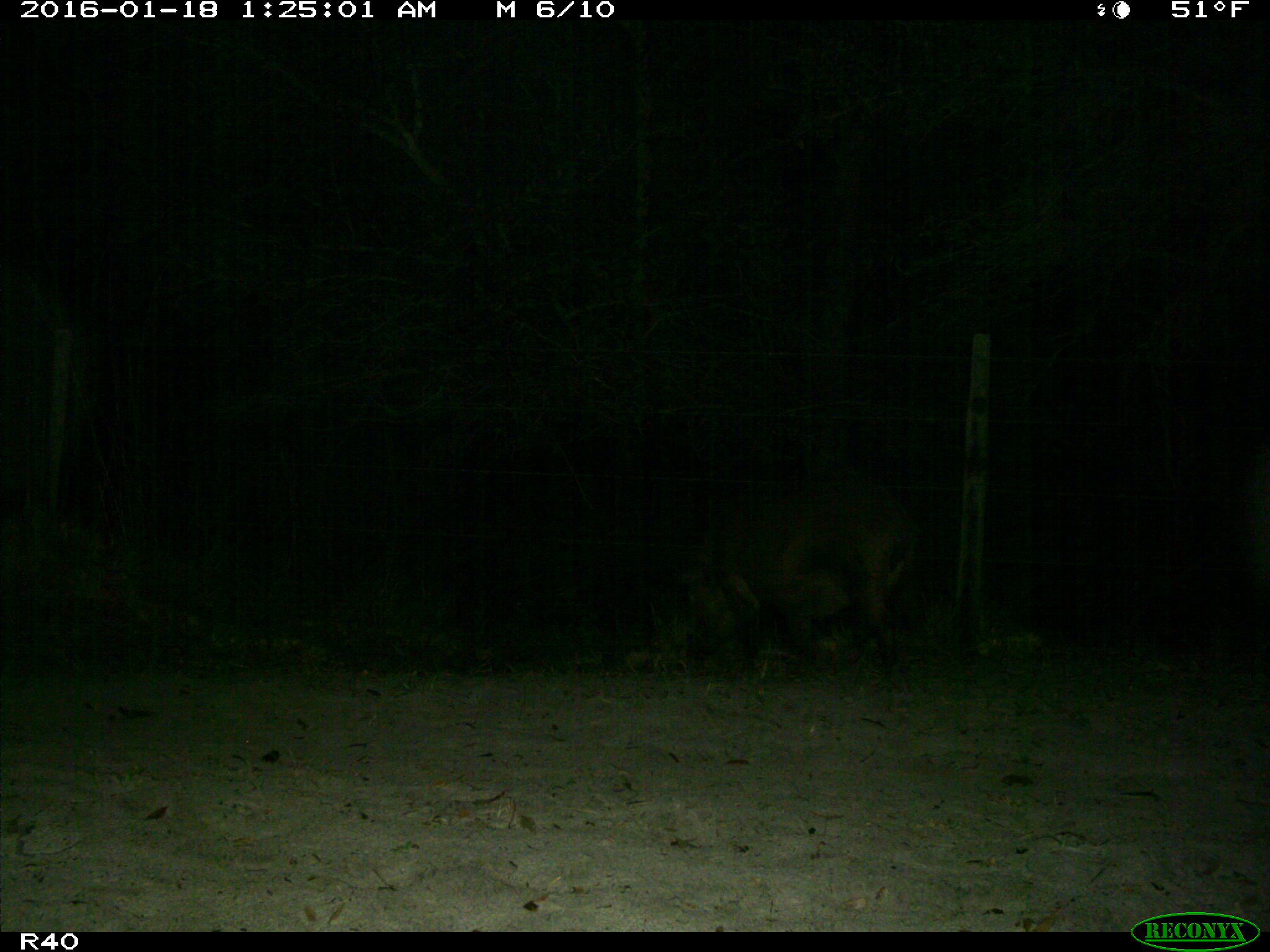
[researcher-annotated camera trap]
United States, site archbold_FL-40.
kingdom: Animalia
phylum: Chordata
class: Mammalia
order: Artiodactyla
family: Suidae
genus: Sus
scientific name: Sus scrofa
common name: wild boar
Sus scrofa (wild boar).